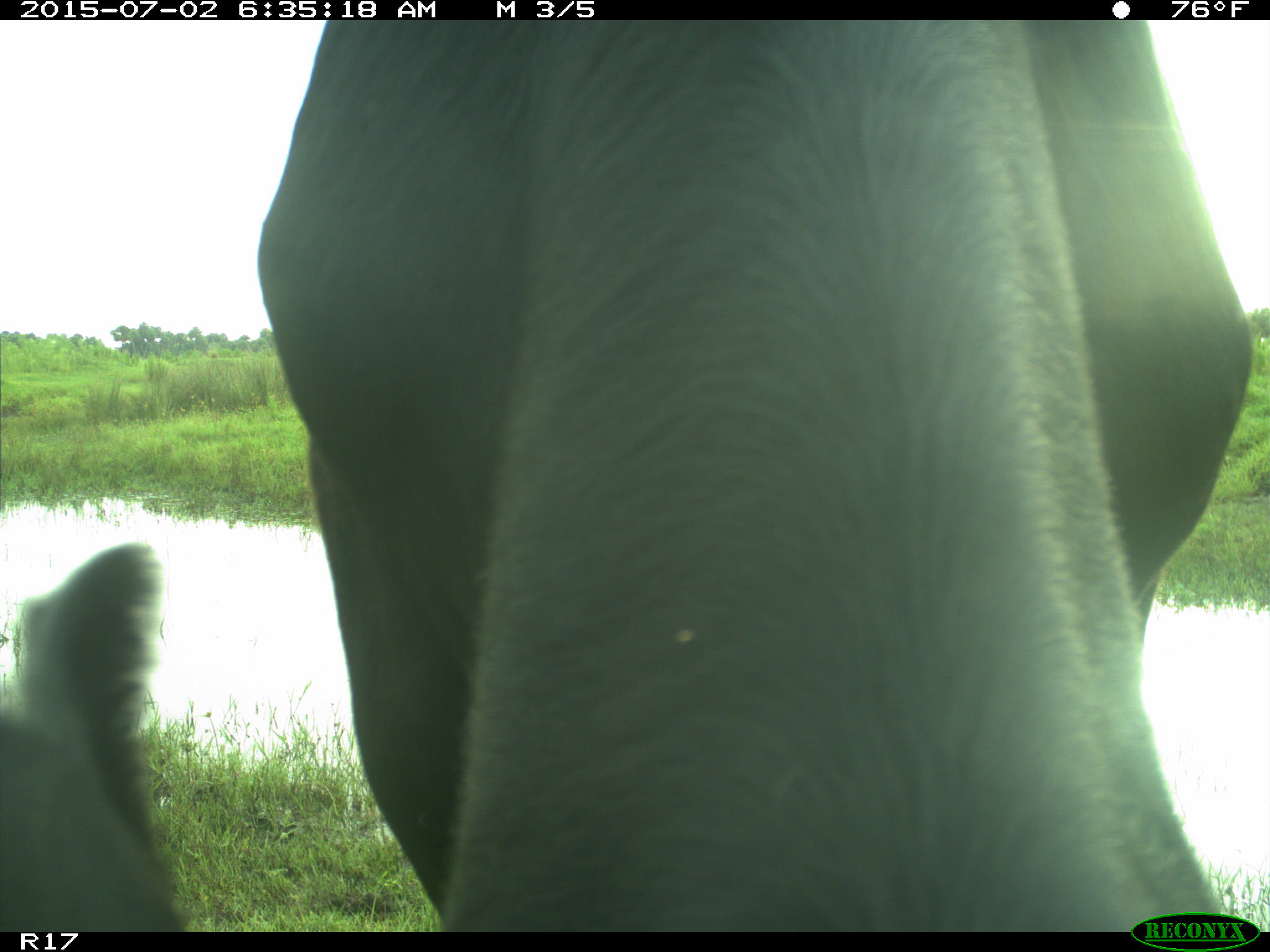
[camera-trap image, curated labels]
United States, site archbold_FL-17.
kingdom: Animalia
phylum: Chordata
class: Mammalia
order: Artiodactyla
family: Bovidae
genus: Bos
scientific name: Bos taurus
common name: domestic cow